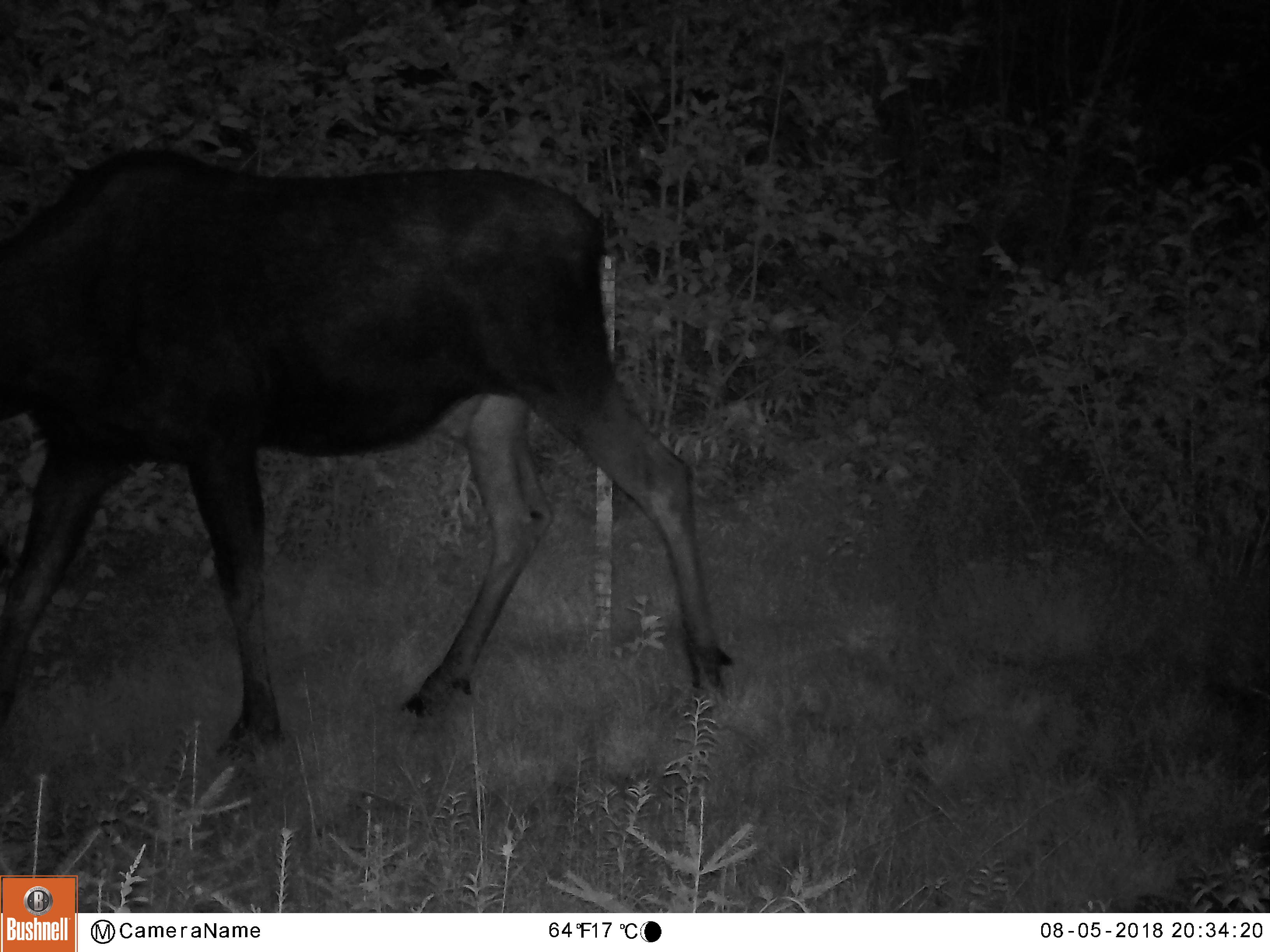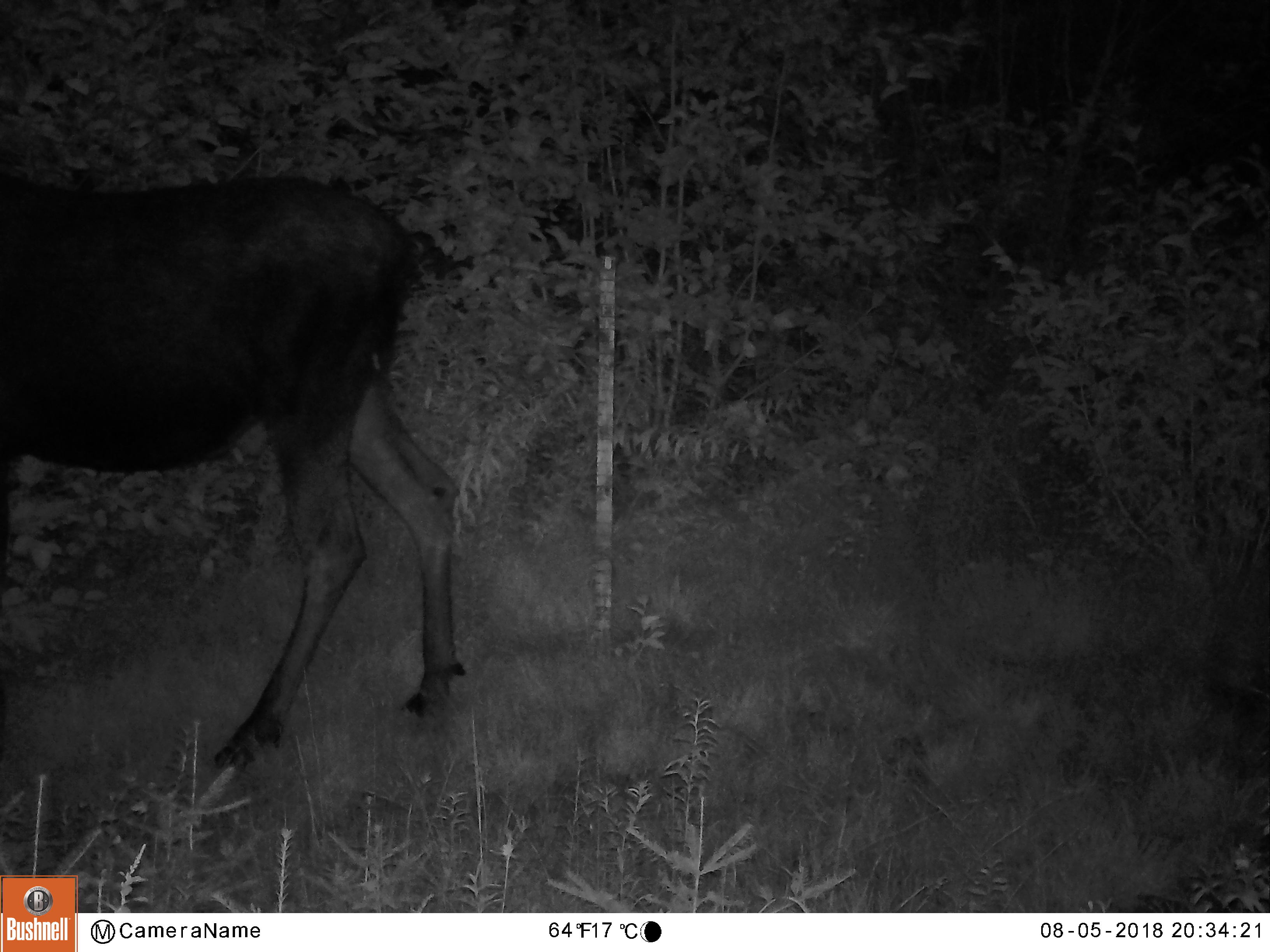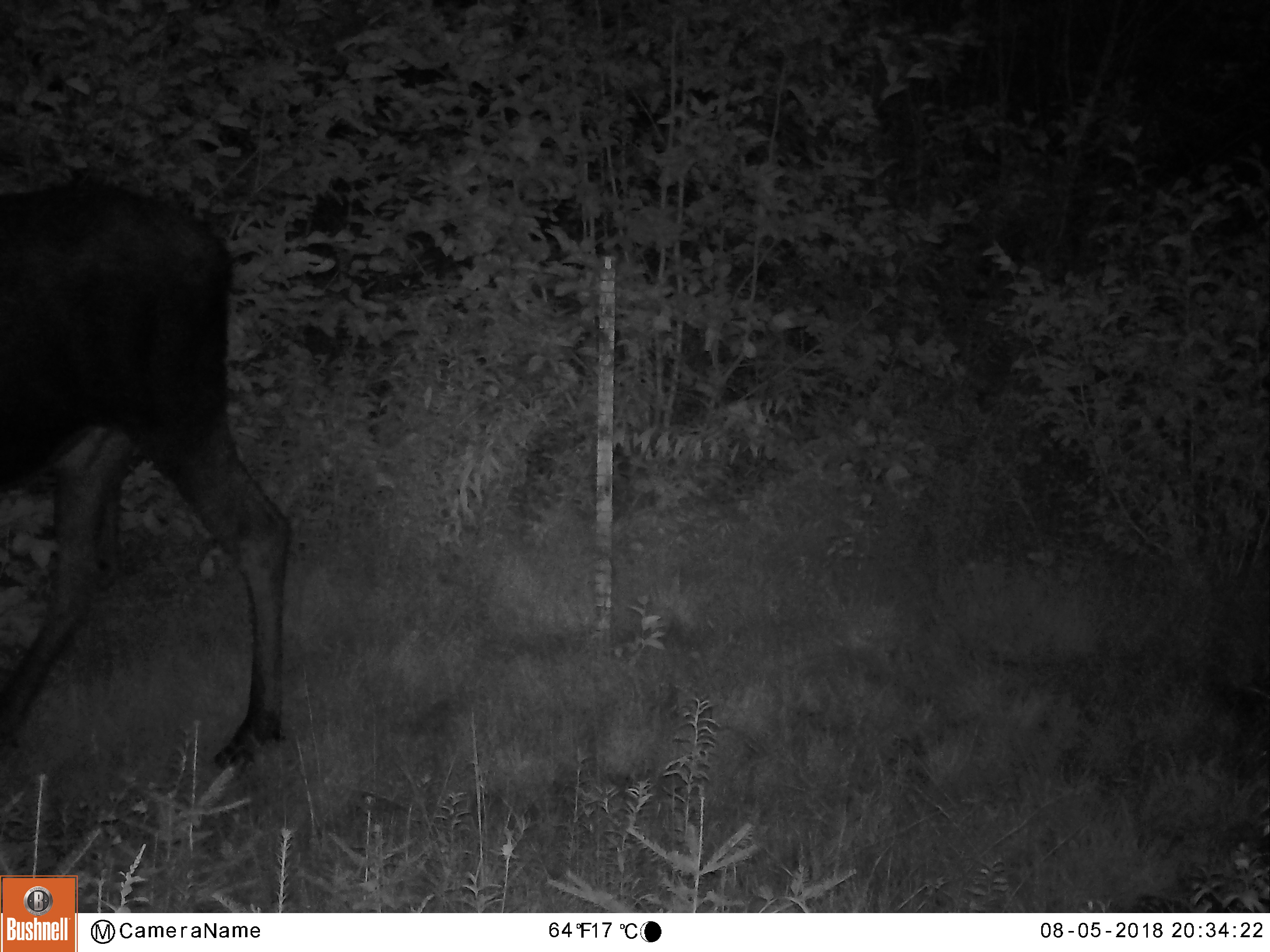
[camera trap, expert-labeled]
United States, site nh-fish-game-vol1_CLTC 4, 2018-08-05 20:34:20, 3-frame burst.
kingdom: Animalia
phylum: Chordata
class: Mammalia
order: Artiodactyla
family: Cervidae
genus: Alces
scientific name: Alces alces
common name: moose